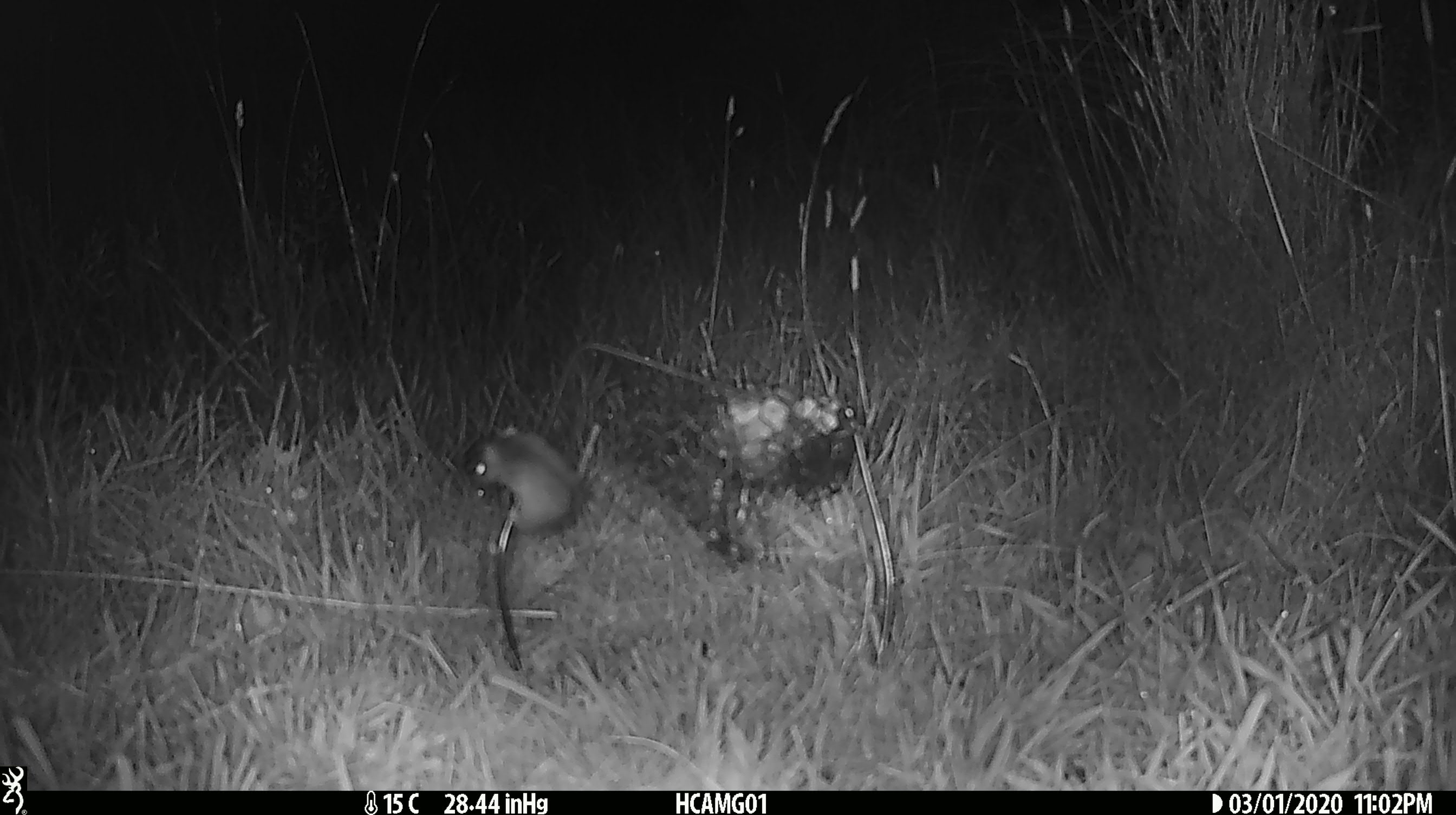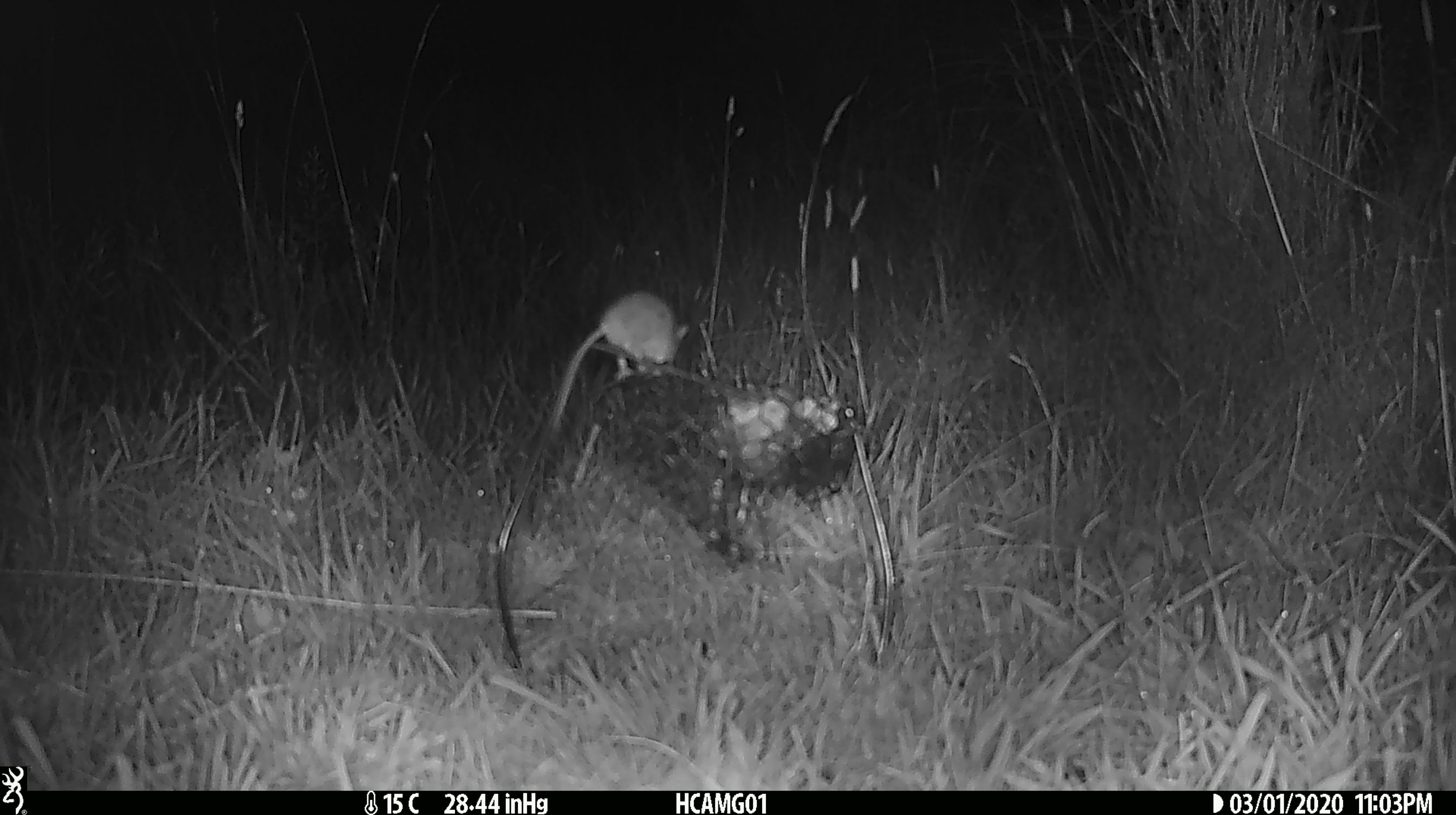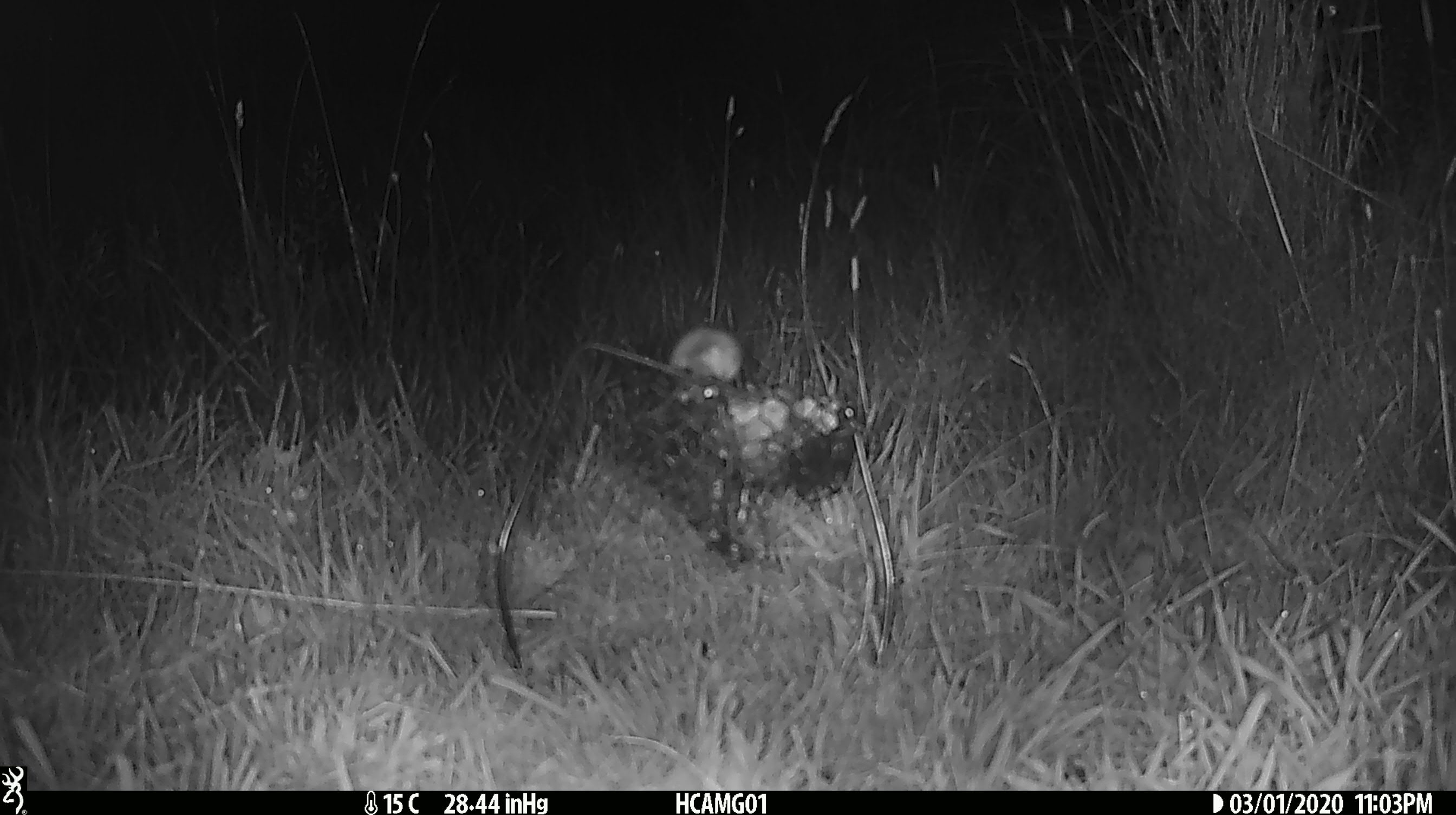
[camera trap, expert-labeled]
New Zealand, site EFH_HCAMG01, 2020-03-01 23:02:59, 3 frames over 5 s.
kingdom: Animalia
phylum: Chordata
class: Mammalia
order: Rodentia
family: Muridae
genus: Mus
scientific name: Mus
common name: mouse